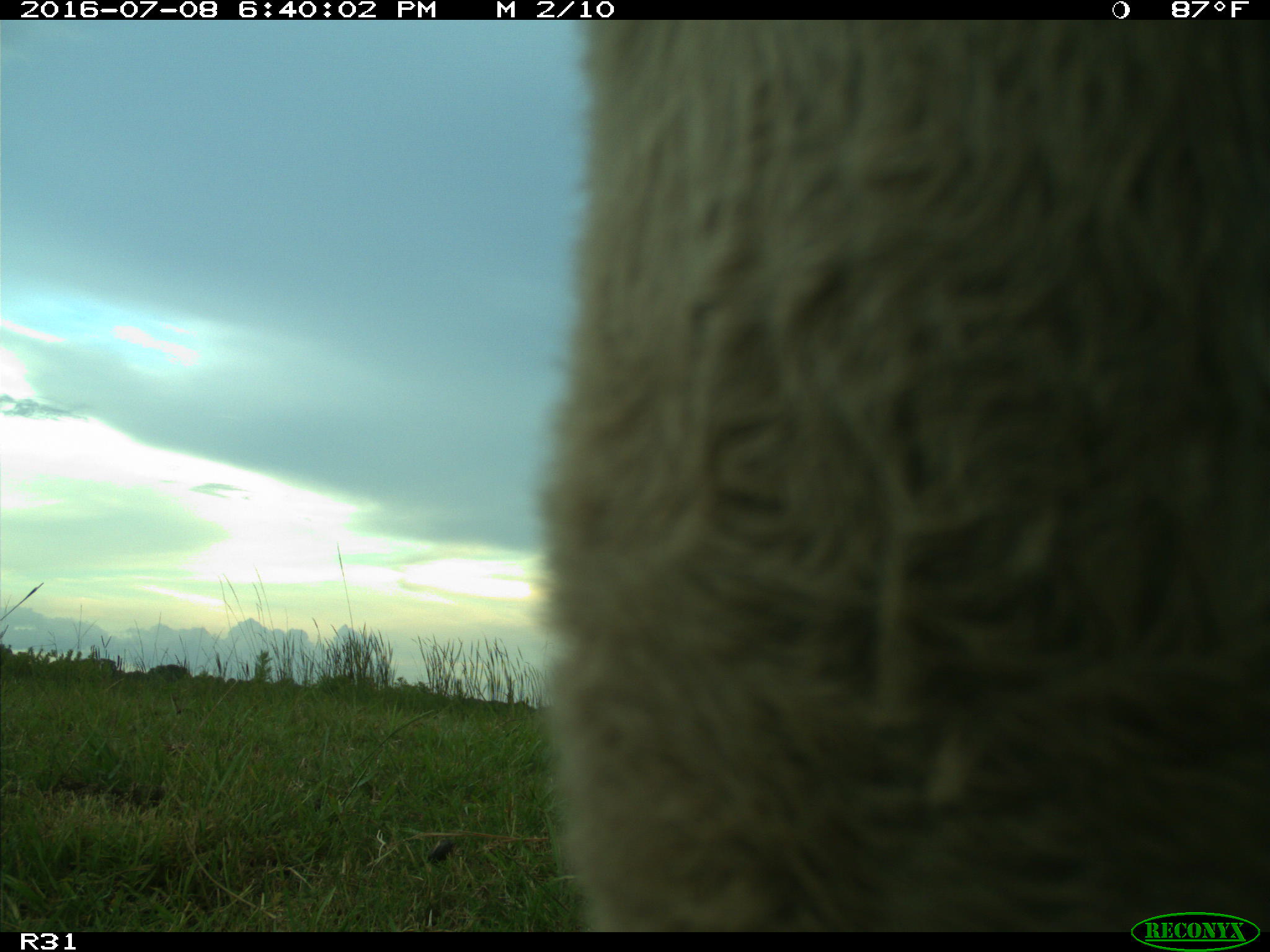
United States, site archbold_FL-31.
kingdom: Animalia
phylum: Chordata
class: Mammalia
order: Artiodactyla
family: Bovidae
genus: Bos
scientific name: Bos taurus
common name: domestic cow